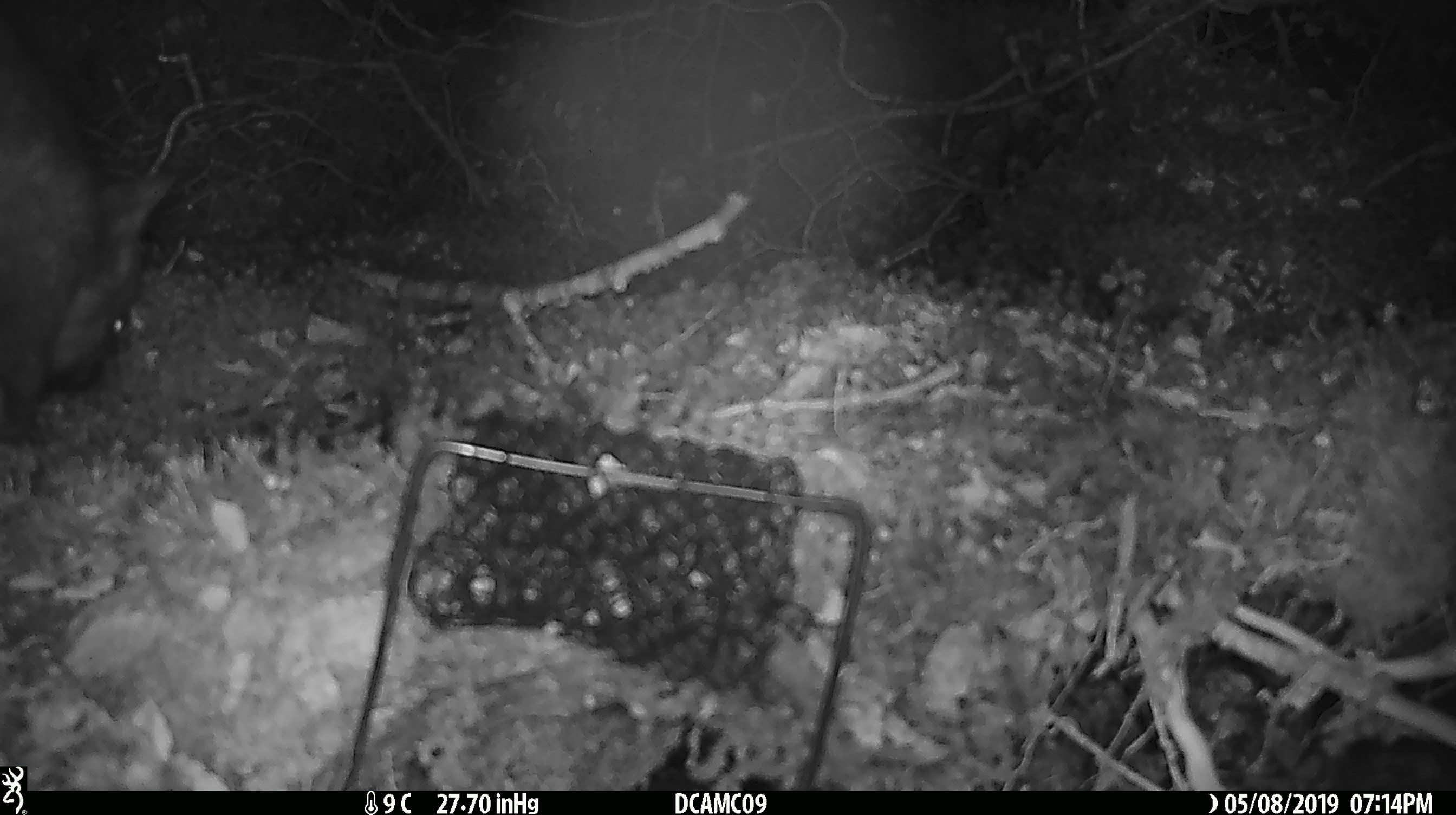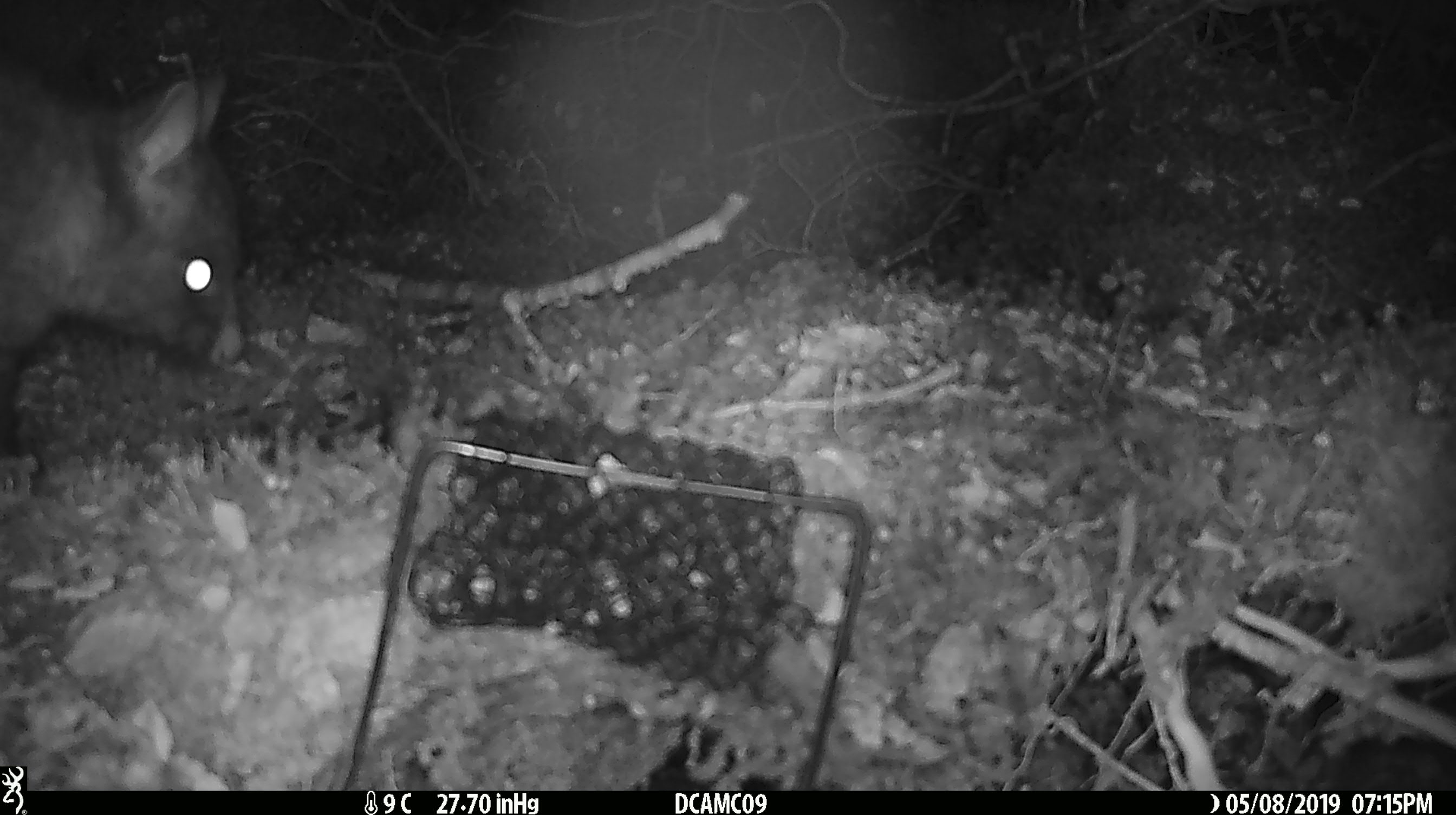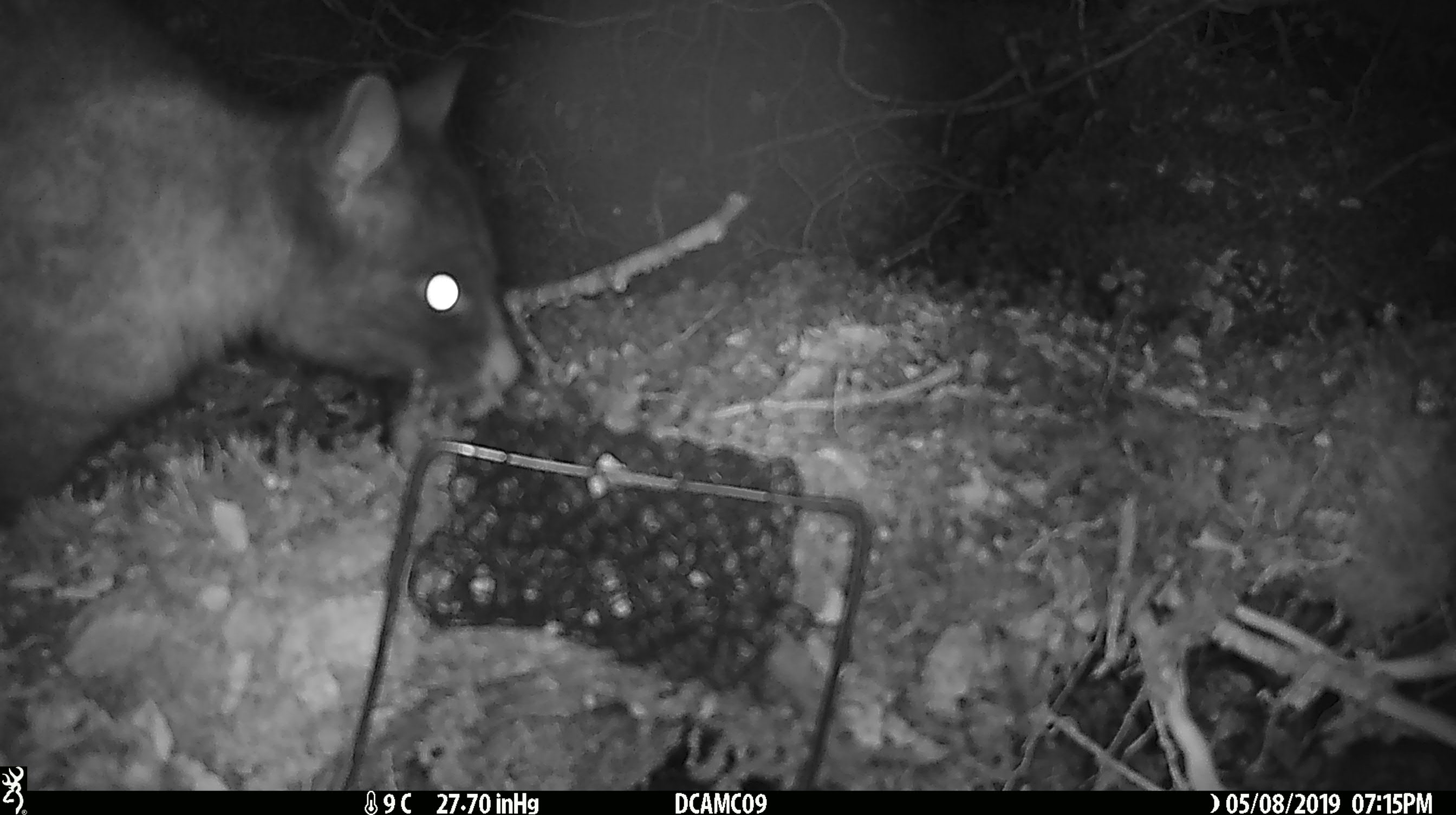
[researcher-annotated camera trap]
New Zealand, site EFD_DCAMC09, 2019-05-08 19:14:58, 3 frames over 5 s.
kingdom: Animalia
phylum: Chordata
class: Mammalia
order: Diprotodontia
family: Phalangeridae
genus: Trichosurus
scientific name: Trichosurus vulpecula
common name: common brushtail possum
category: possum